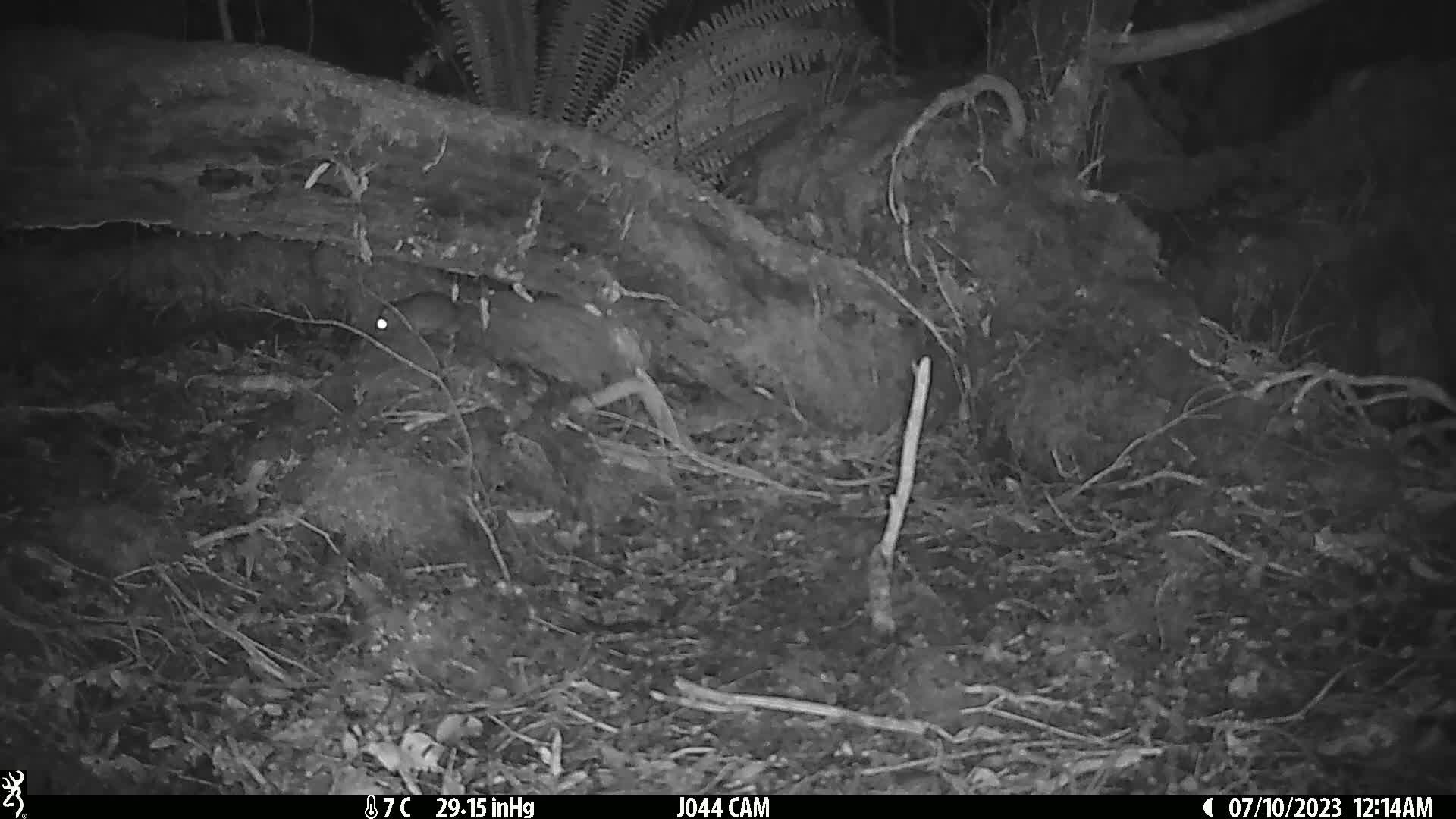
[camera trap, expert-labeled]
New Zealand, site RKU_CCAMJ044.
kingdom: Animalia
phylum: Chordata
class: Mammalia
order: Rodentia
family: Muridae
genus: Rattus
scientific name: Rattus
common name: rat